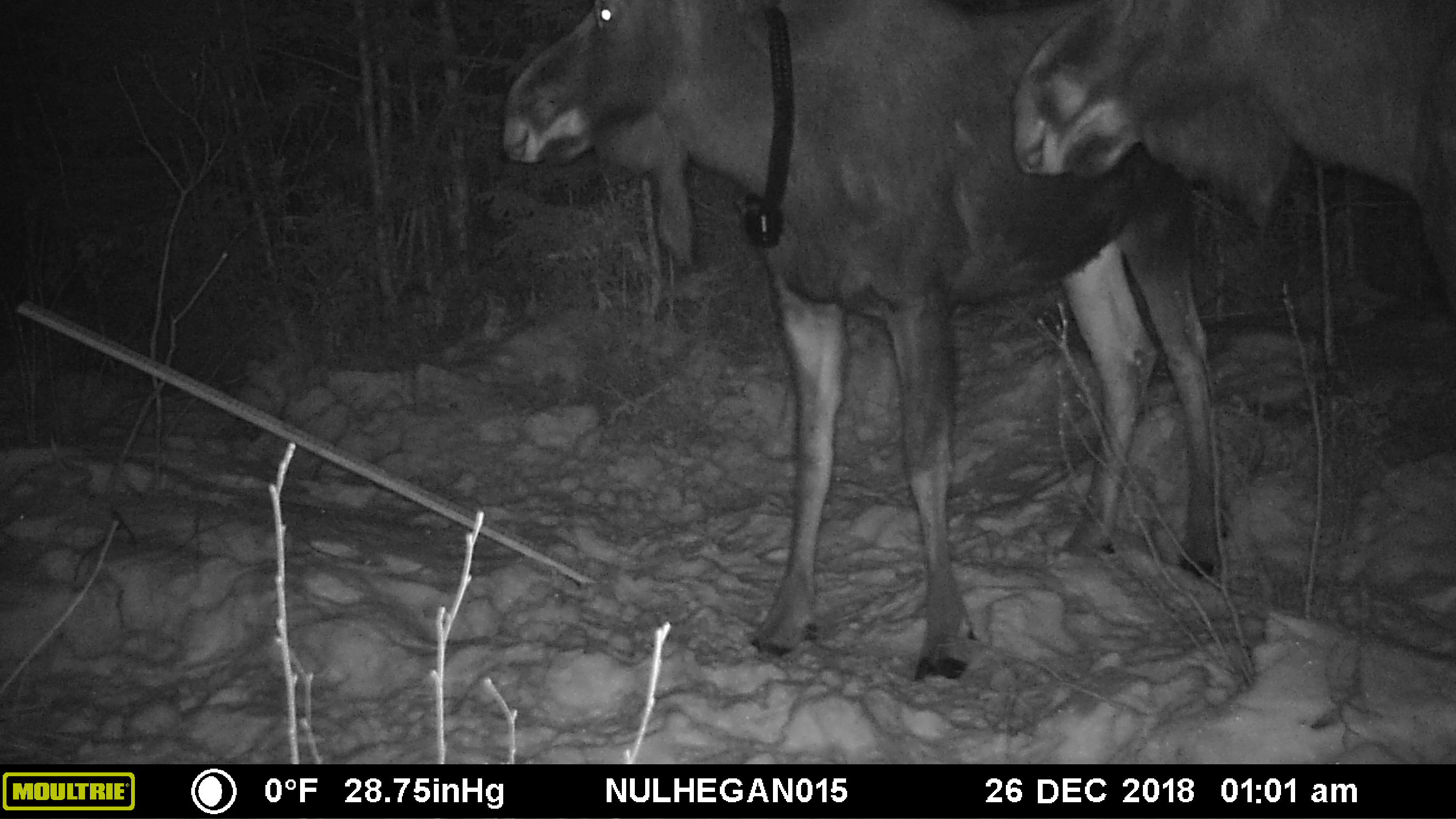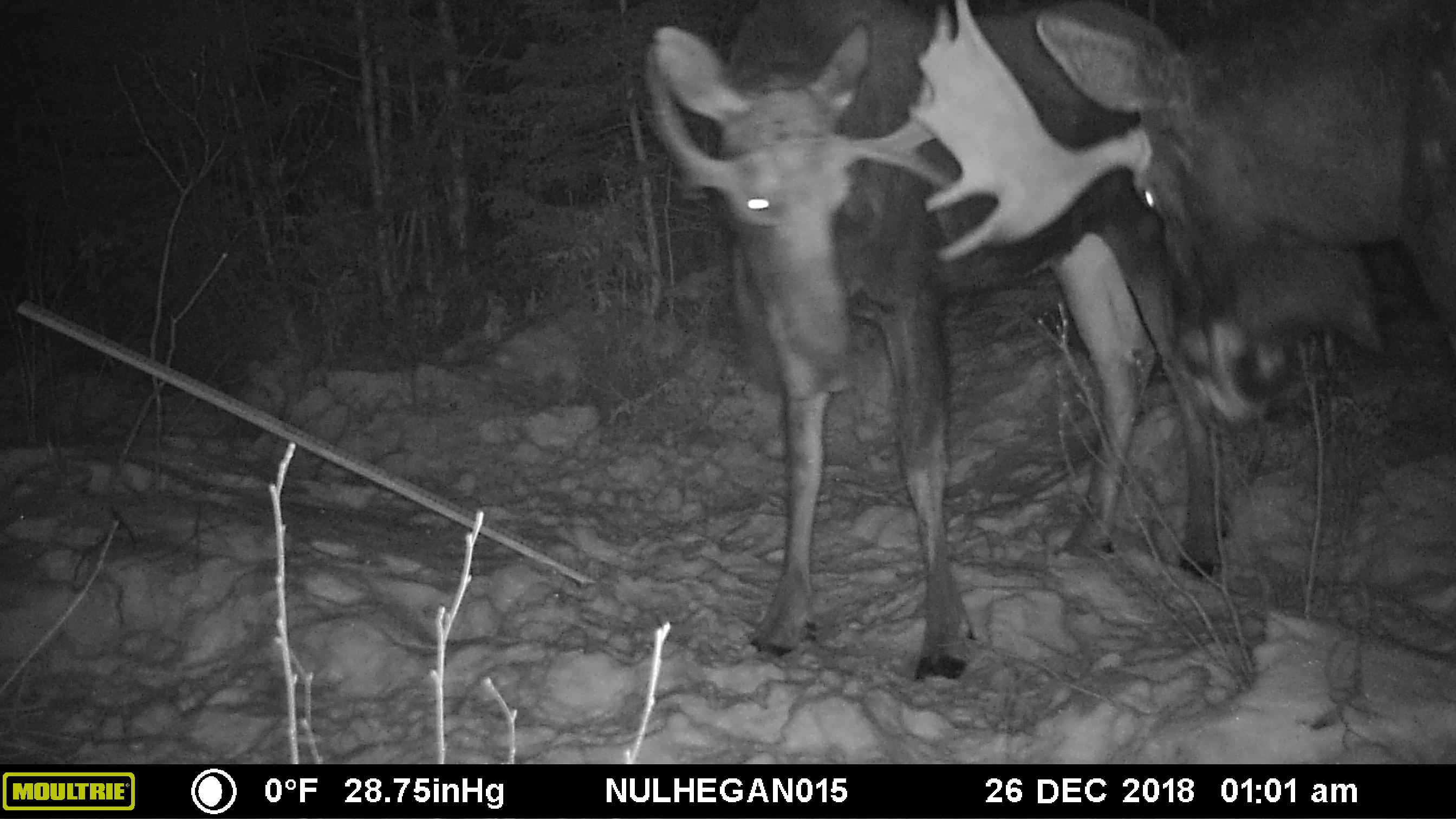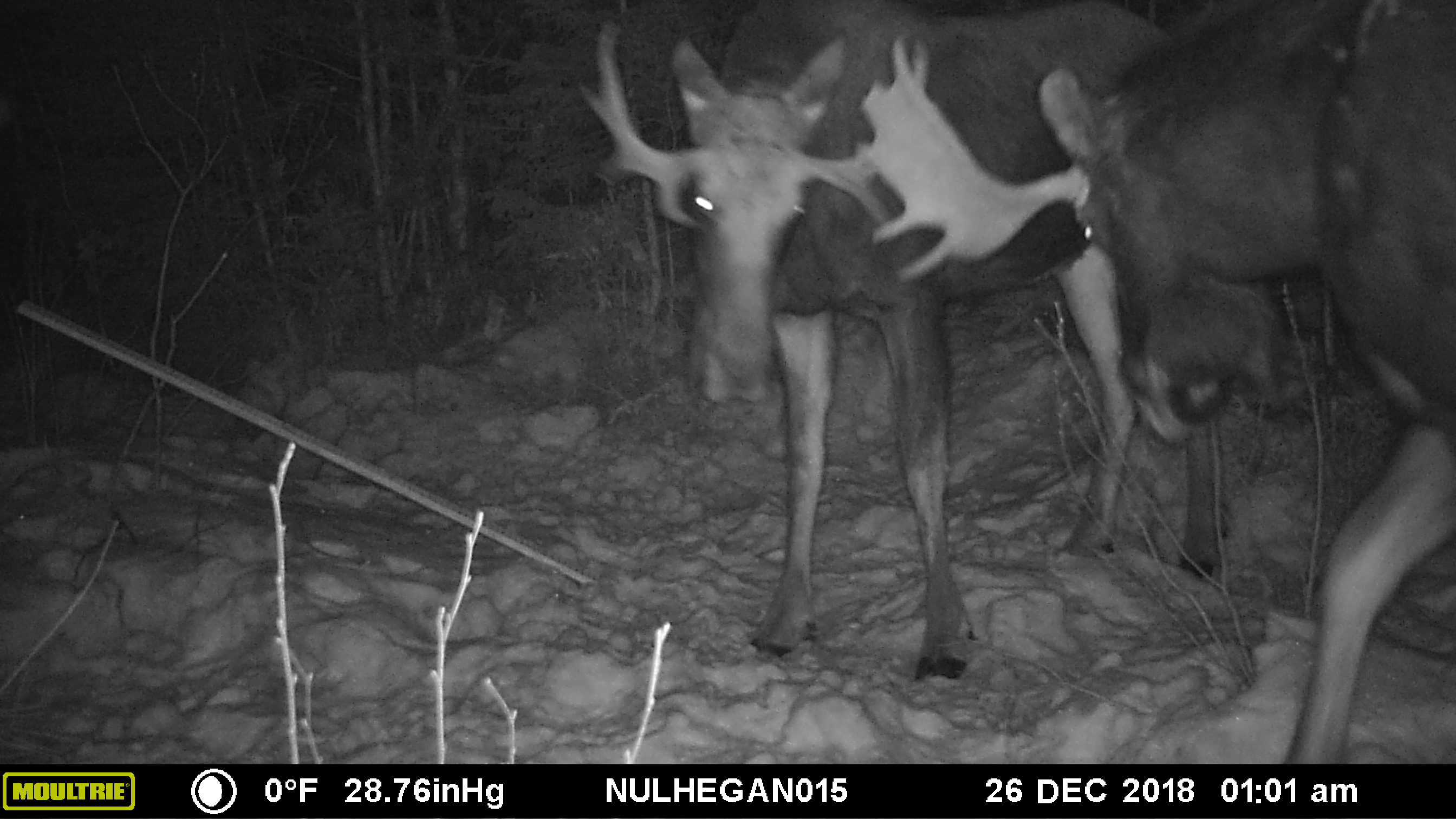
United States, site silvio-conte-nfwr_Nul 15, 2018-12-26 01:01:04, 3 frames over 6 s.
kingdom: Animalia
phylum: Chordata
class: Mammalia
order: Artiodactyla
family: Cervidae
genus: Alces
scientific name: Alces alces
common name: moose